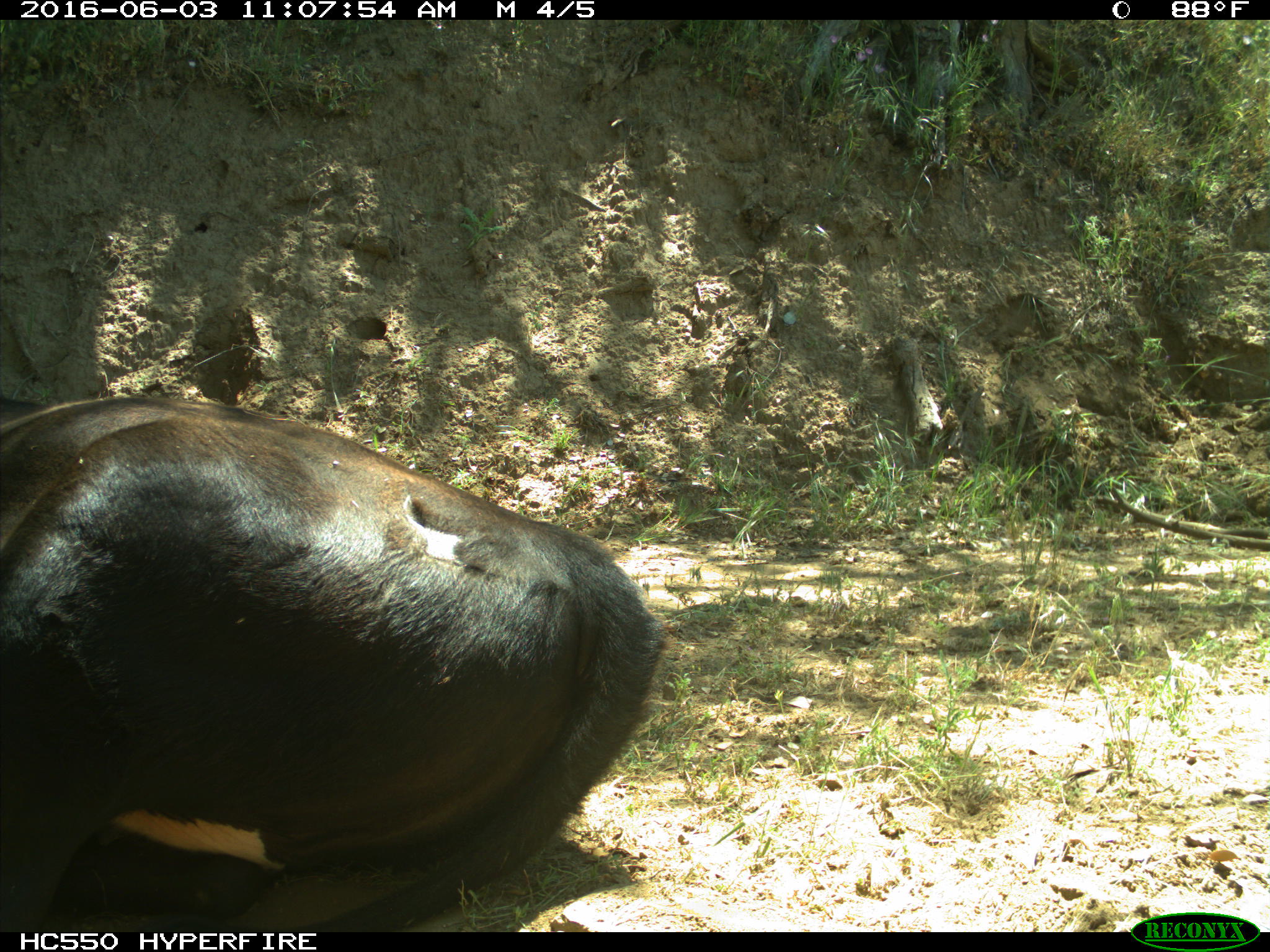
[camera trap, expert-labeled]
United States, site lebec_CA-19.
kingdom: Animalia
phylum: Chordata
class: Mammalia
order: Artiodactyla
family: Bovidae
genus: Bos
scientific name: Bos taurus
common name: domestic cow